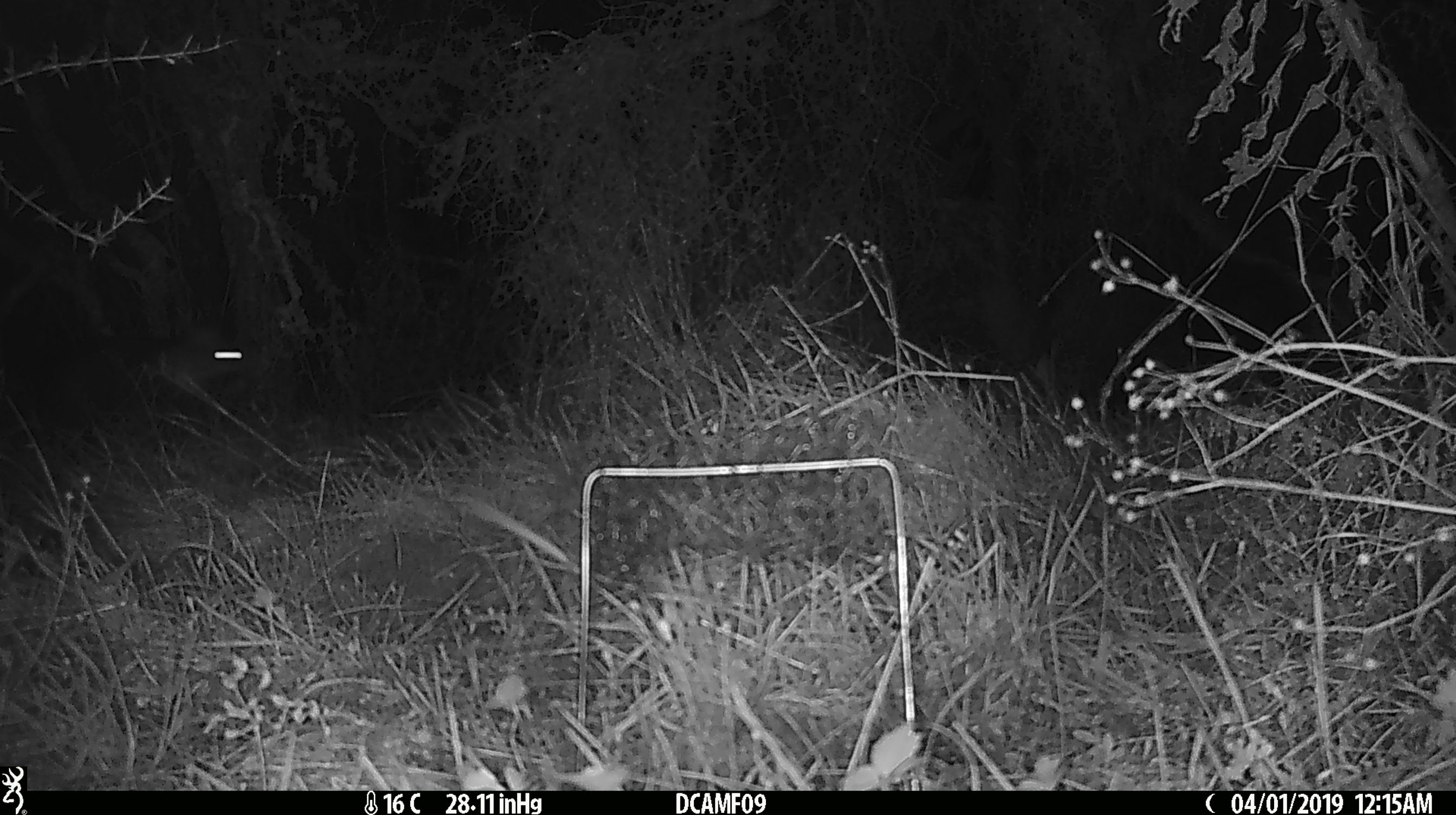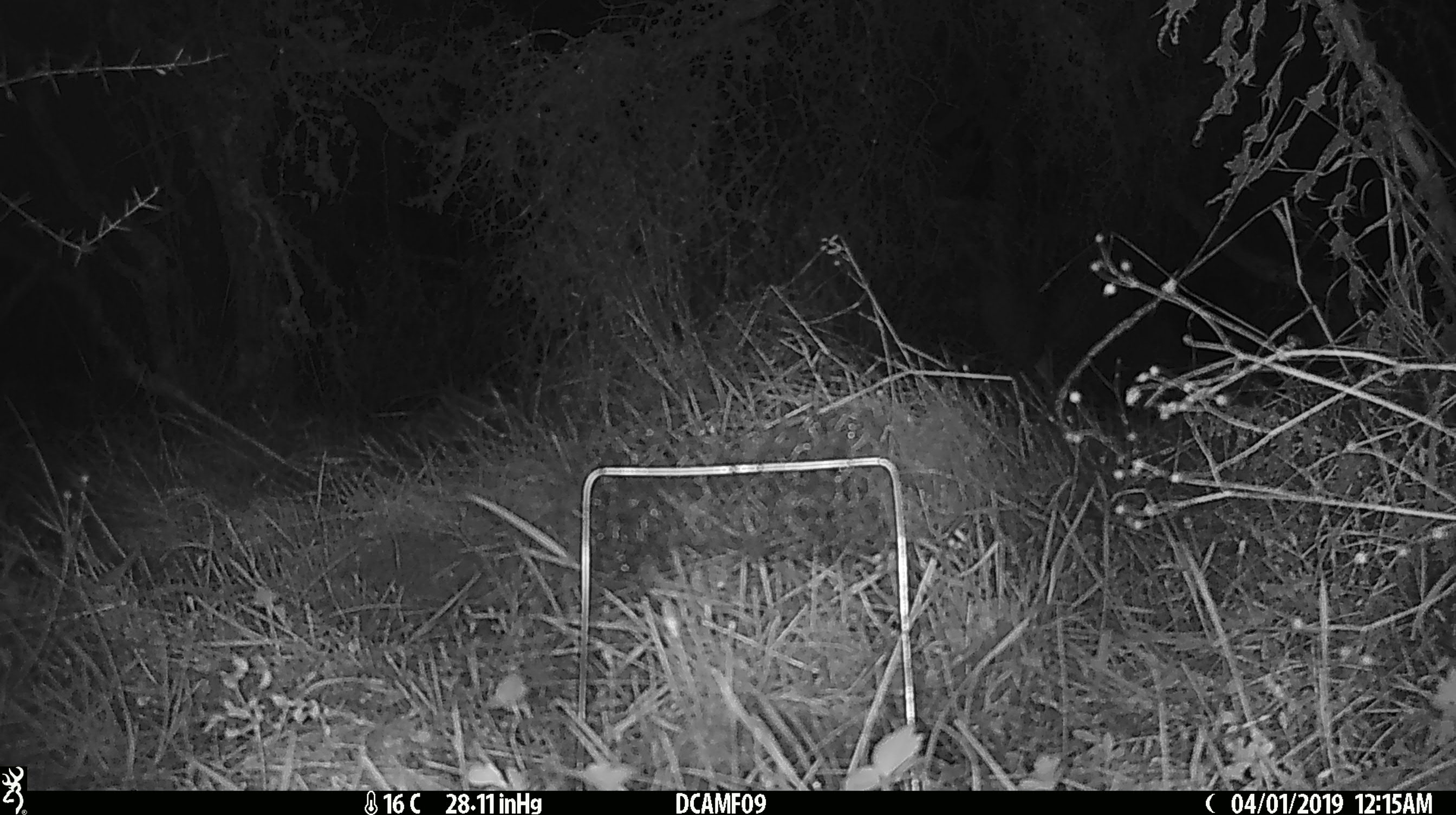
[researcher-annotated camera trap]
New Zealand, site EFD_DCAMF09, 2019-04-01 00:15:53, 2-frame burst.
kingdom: Animalia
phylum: Chordata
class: Mammalia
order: Diprotodontia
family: Phalangeridae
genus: Trichosurus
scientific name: Trichosurus vulpecula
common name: common brushtail possum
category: possum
Possum (common brushtail possum) (Trichosurus vulpecula).